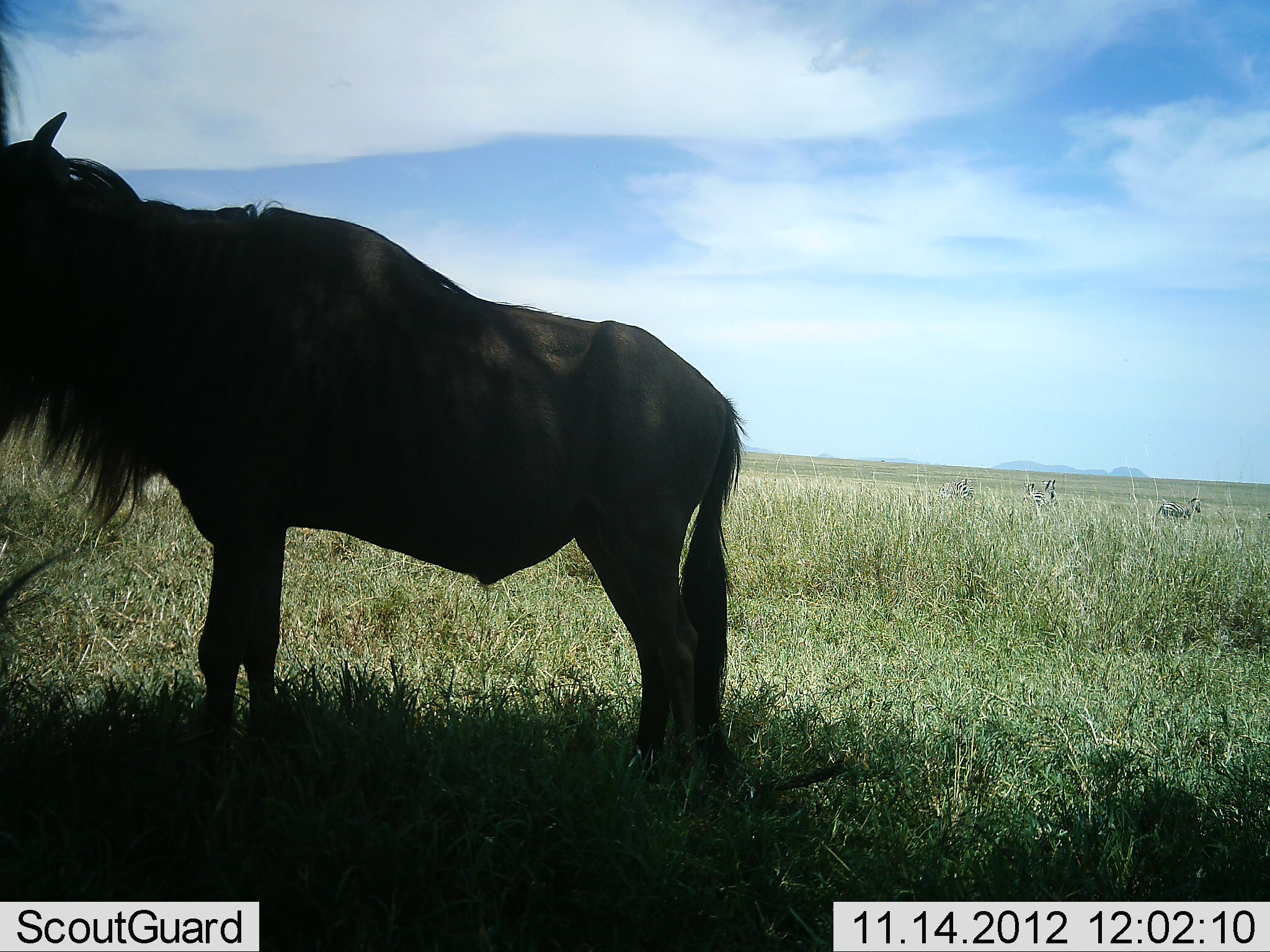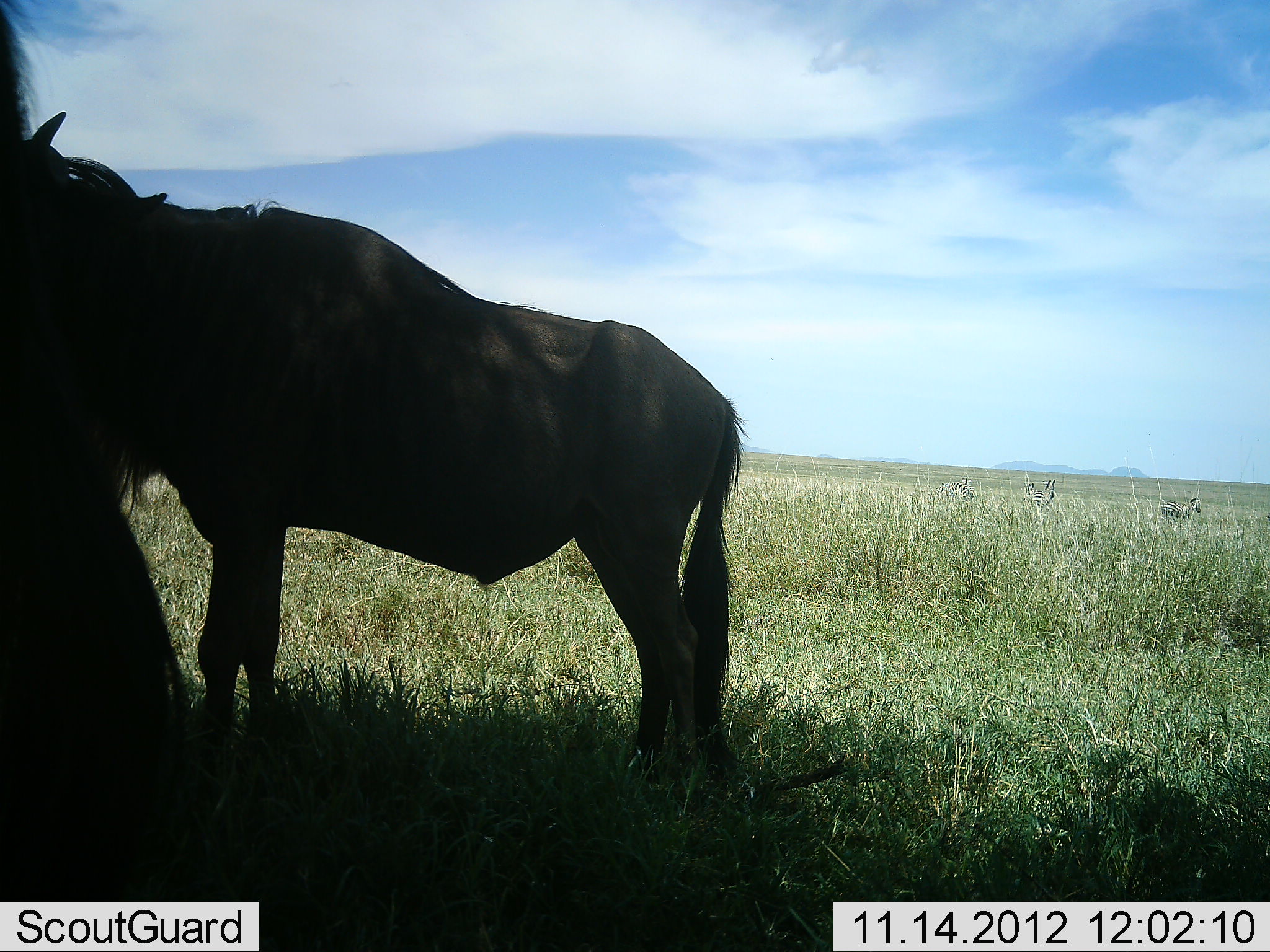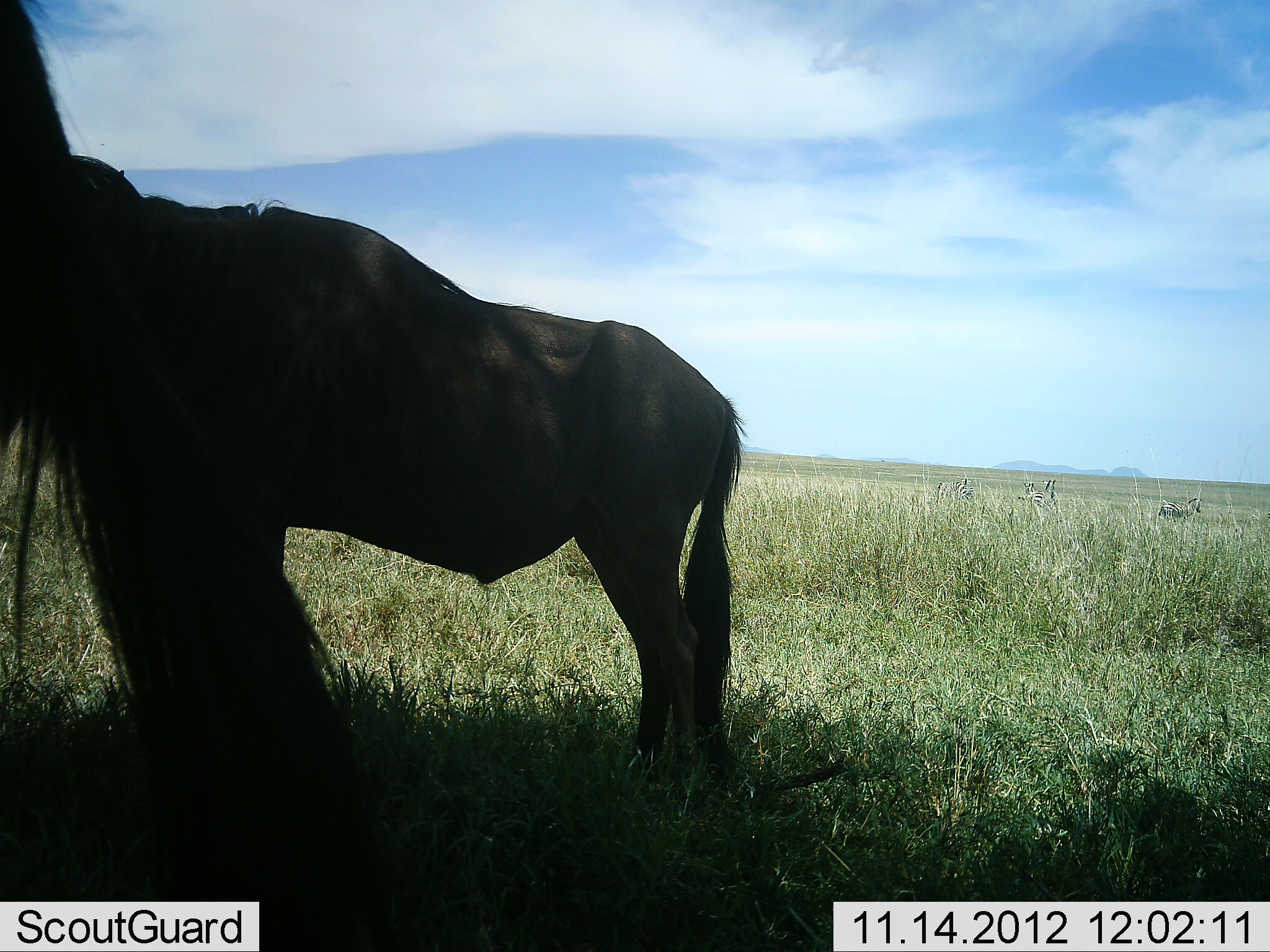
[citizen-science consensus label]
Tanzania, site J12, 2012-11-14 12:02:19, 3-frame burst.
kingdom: Animalia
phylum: Chordata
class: Mammalia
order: Artiodactyla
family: Bovidae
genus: Connochaetes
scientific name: Connochaetes taurinus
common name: blue wildebeest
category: wildebeest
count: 2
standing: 100%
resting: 0%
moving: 0%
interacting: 8%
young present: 8%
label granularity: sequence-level